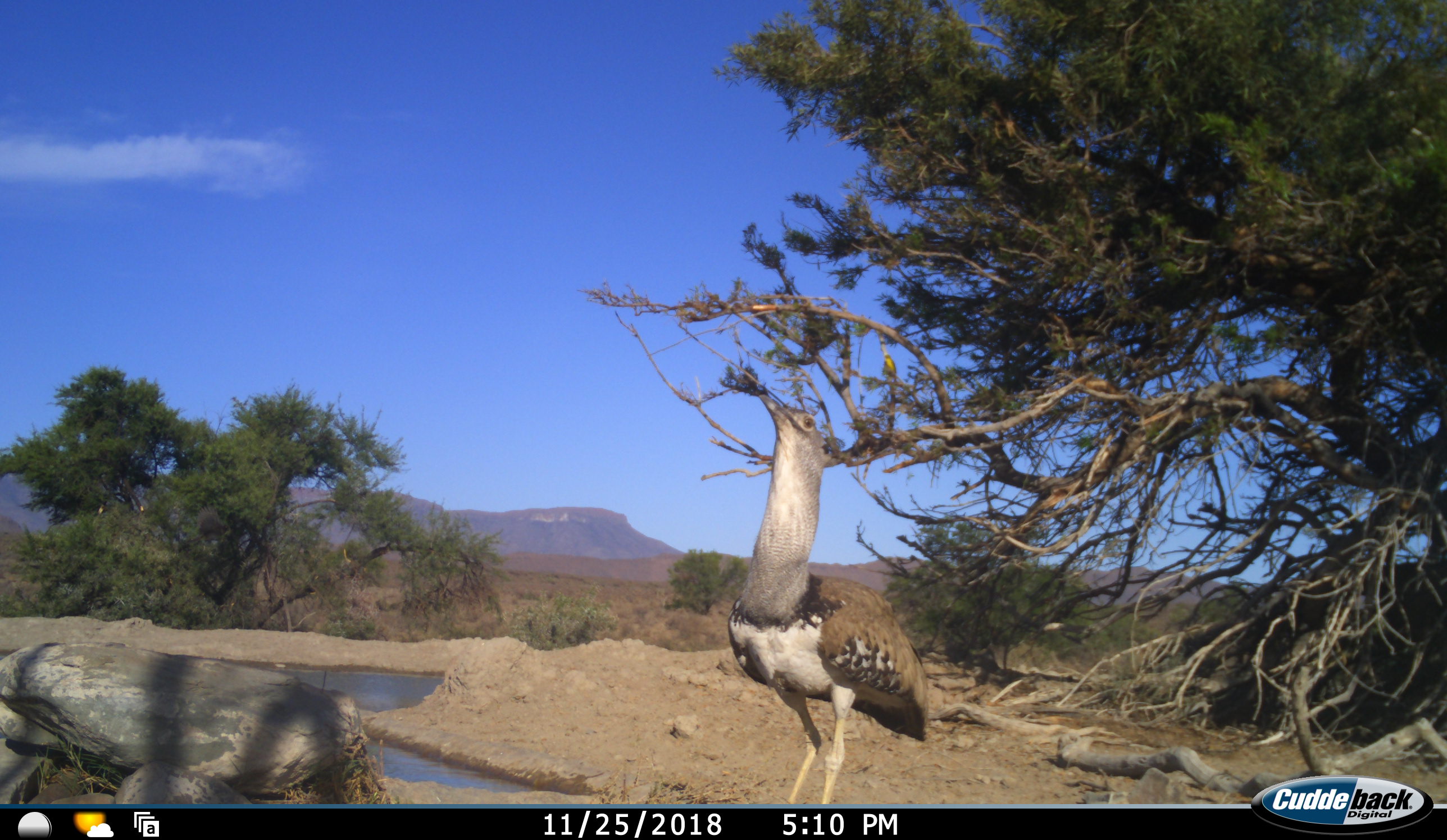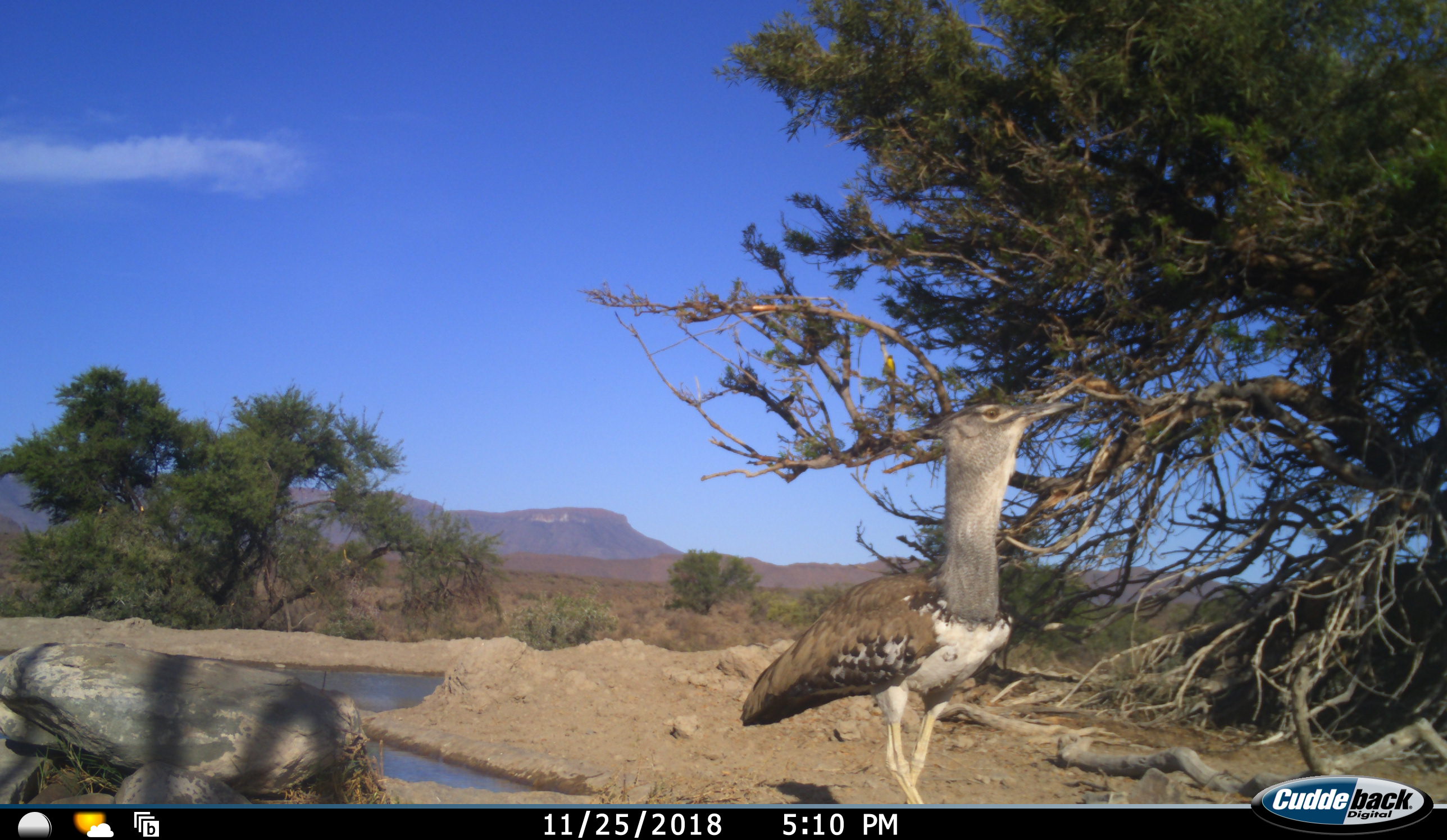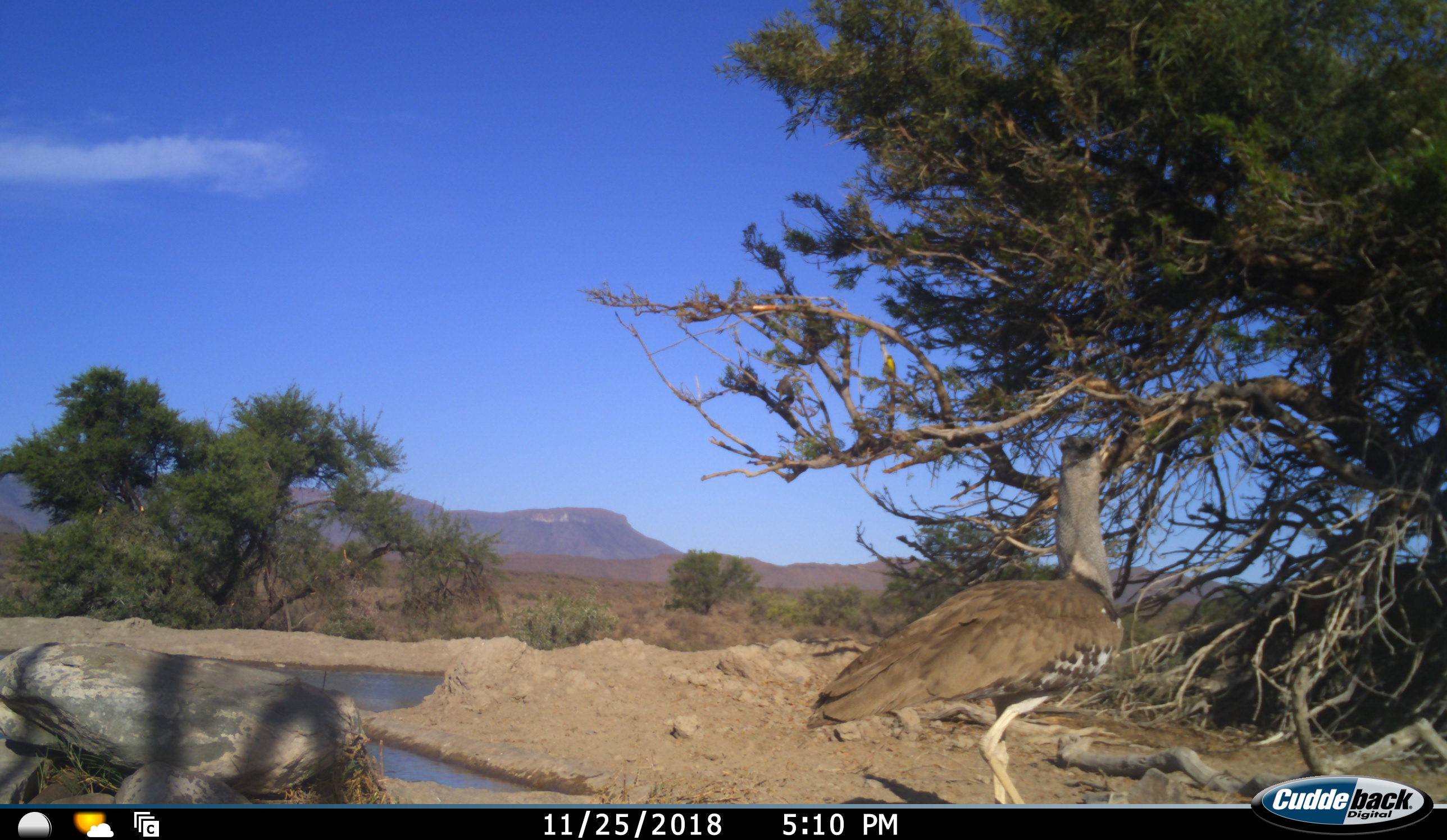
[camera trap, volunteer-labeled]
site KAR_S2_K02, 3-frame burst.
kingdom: Animalia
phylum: Chordata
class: Aves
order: Otidiformes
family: Otididae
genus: Ardeotis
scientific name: Ardeotis kori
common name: kori bustard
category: bustardkori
Bustardkori (kori bustard) (Ardeotis kori), count 1. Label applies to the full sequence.